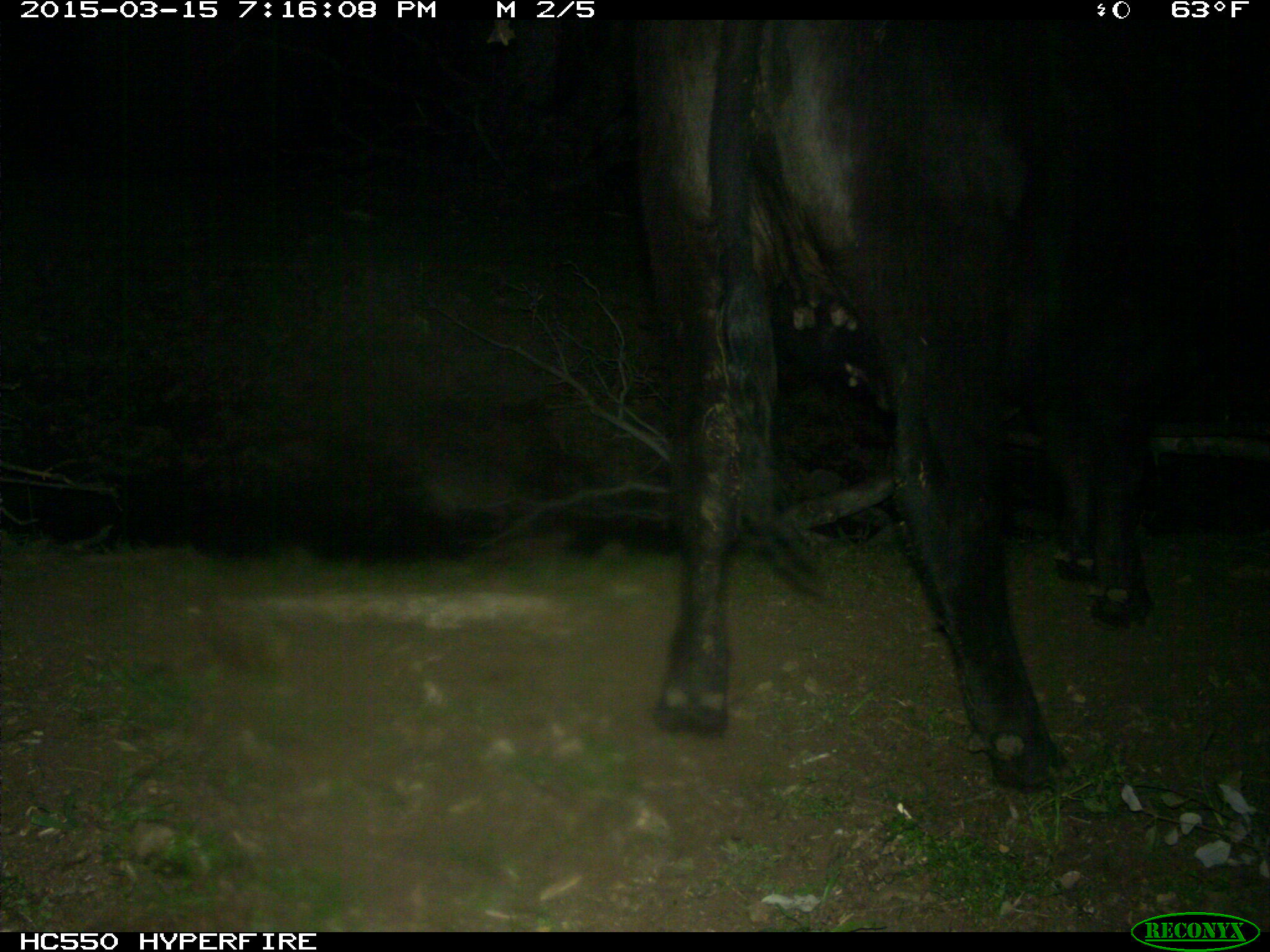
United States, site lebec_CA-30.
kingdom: Animalia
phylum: Chordata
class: Mammalia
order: Artiodactyla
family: Bovidae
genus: Bos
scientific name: Bos taurus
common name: domestic cow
Bos taurus (domestic cow).